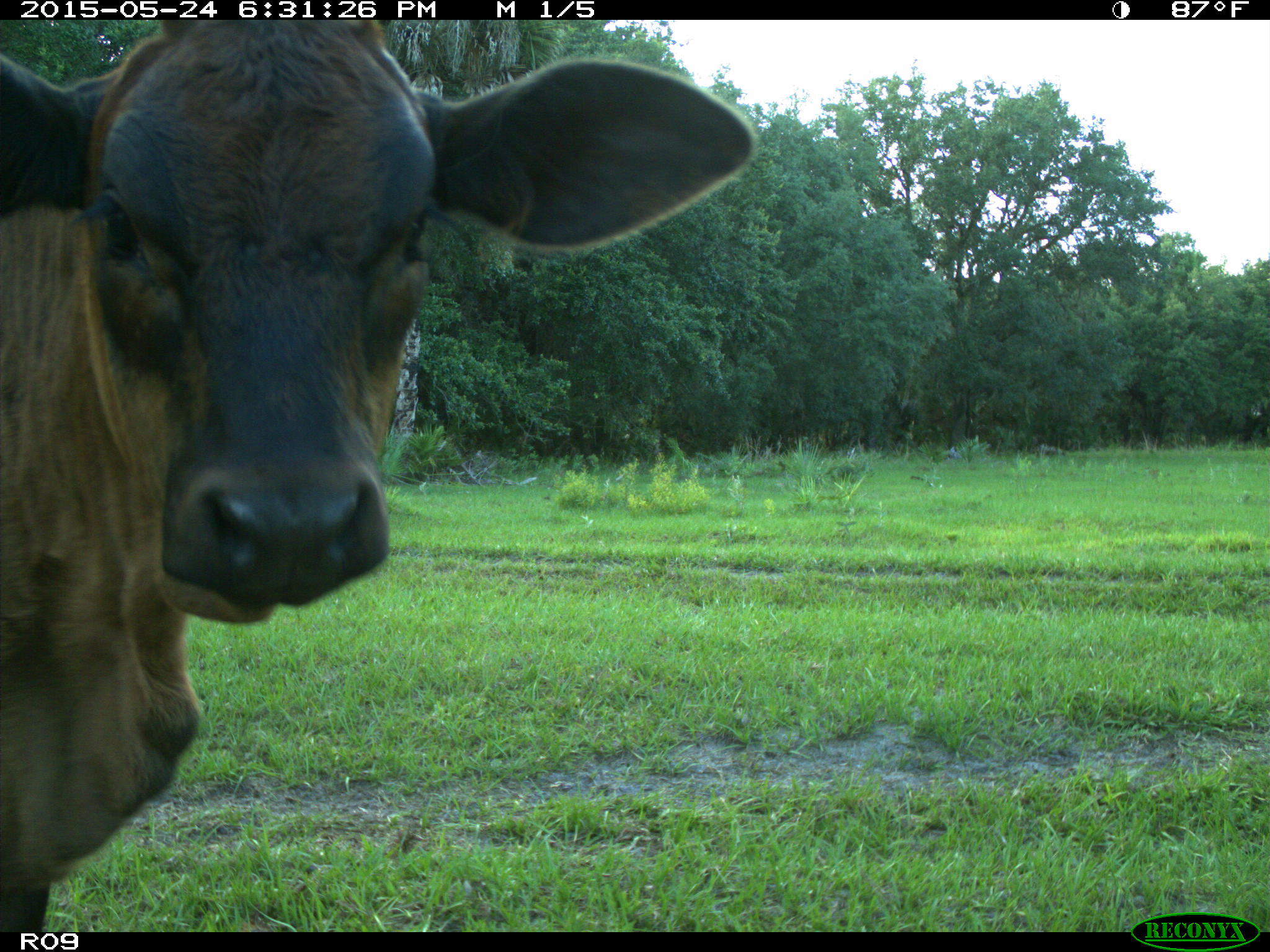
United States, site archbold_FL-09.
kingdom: Animalia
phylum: Chordata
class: Mammalia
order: Artiodactyla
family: Bovidae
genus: Bos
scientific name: Bos taurus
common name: domestic cow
Bos taurus (domestic cow).